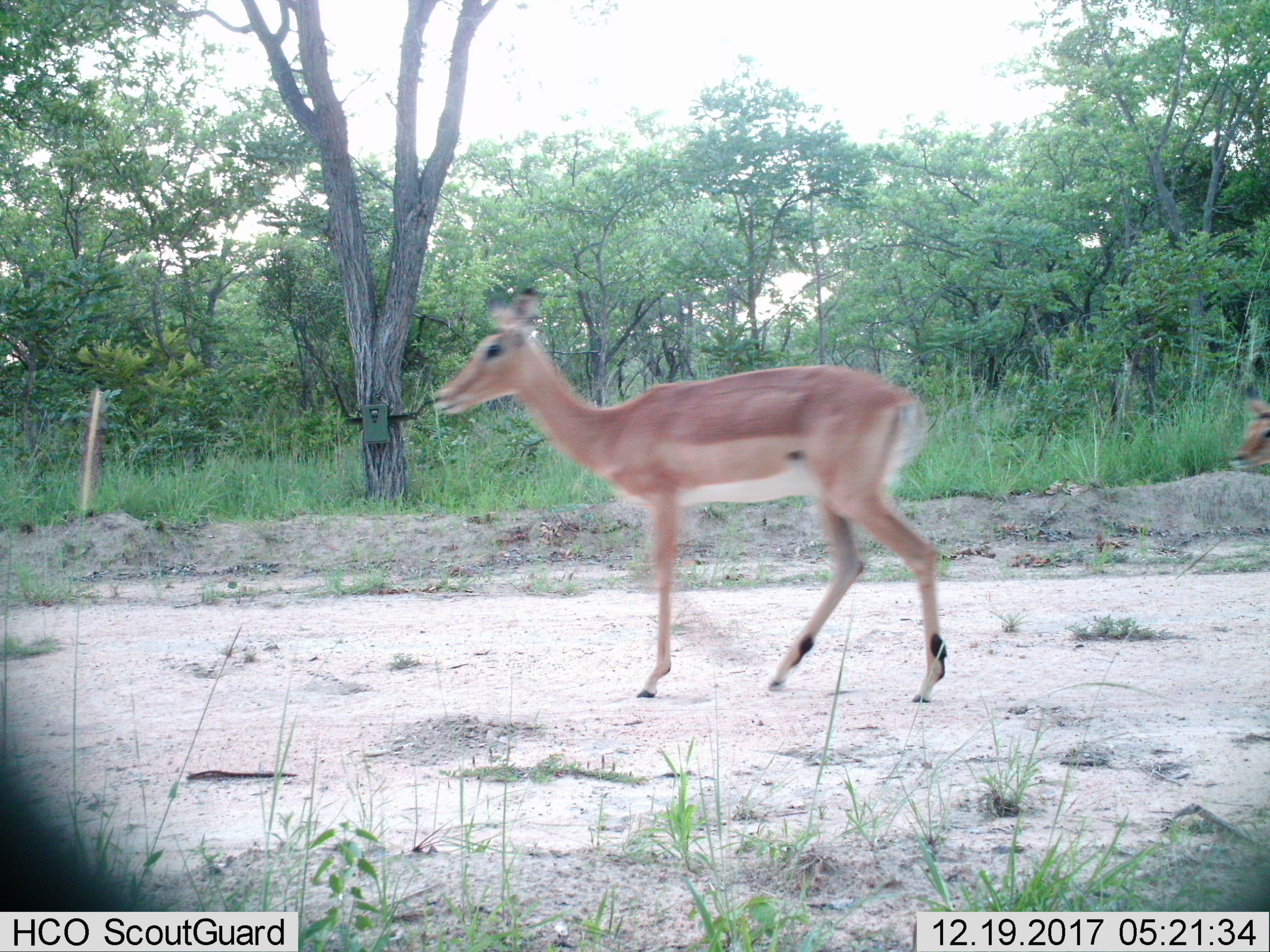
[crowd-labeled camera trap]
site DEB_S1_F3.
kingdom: Animalia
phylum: Chordata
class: Mammalia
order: Artiodactyla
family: Bovidae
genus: Aepyceros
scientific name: Aepyceros melampus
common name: impala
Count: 1.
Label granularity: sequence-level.